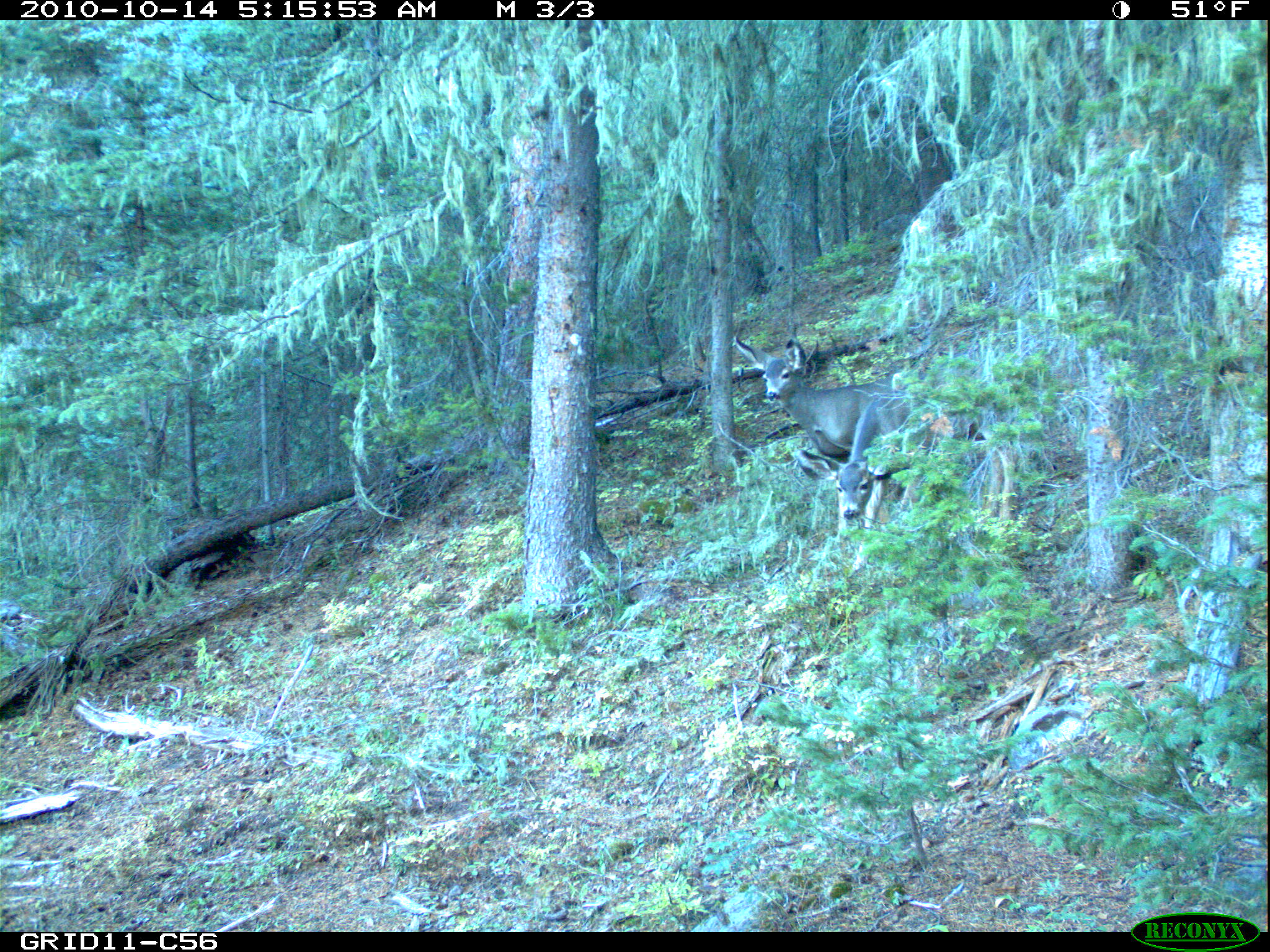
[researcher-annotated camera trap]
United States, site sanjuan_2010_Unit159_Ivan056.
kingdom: Animalia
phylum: Chordata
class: Mammalia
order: Artiodactyla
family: Cervidae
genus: Odocoileus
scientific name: Odocoileus hemionus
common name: mule deer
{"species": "Odocoileus hemionus (mule deer)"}